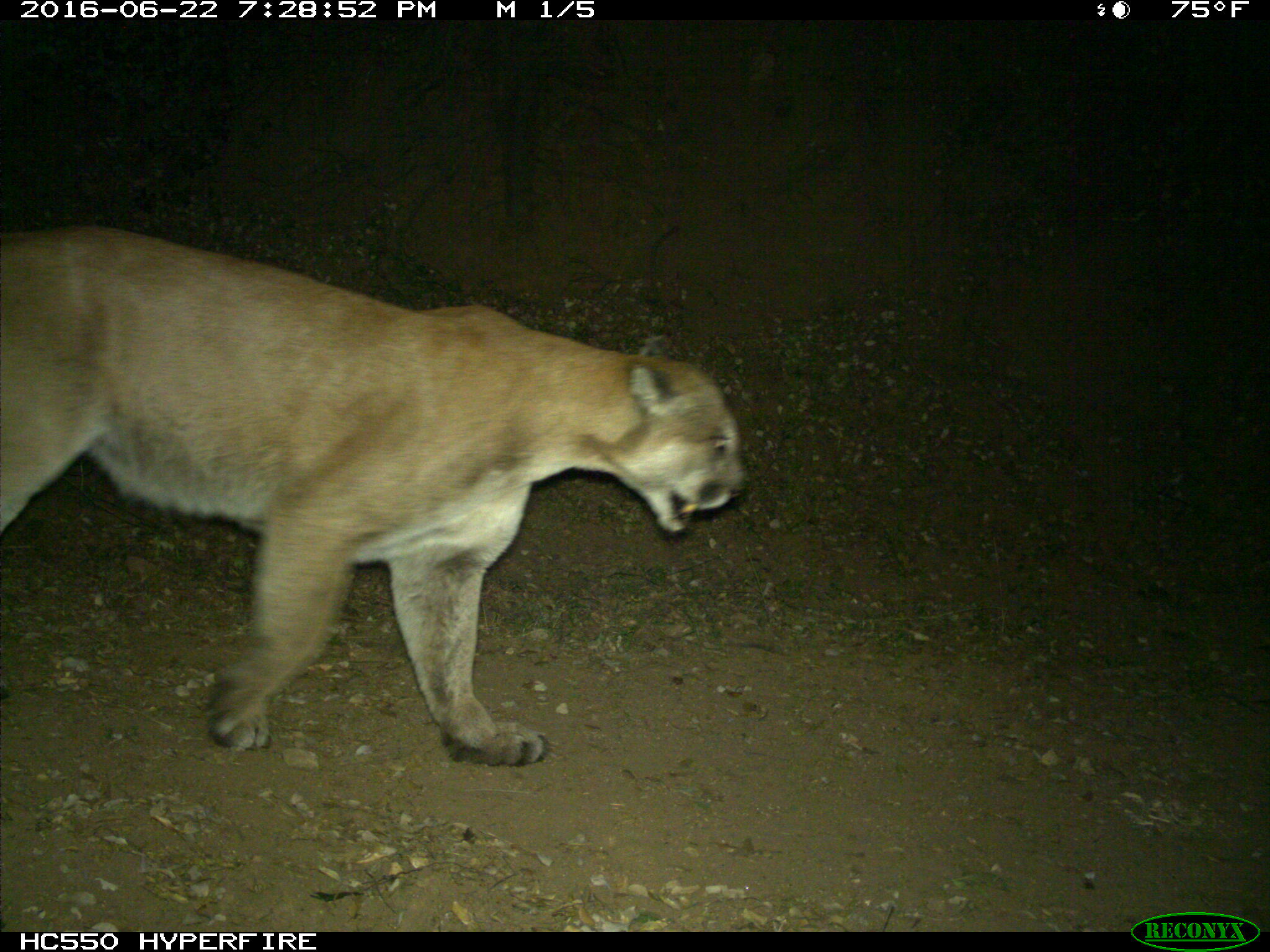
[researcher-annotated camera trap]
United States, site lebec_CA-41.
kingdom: Animalia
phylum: Chordata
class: Mammalia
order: Carnivora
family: Felidae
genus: Puma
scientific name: Puma concolor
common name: mountain lion